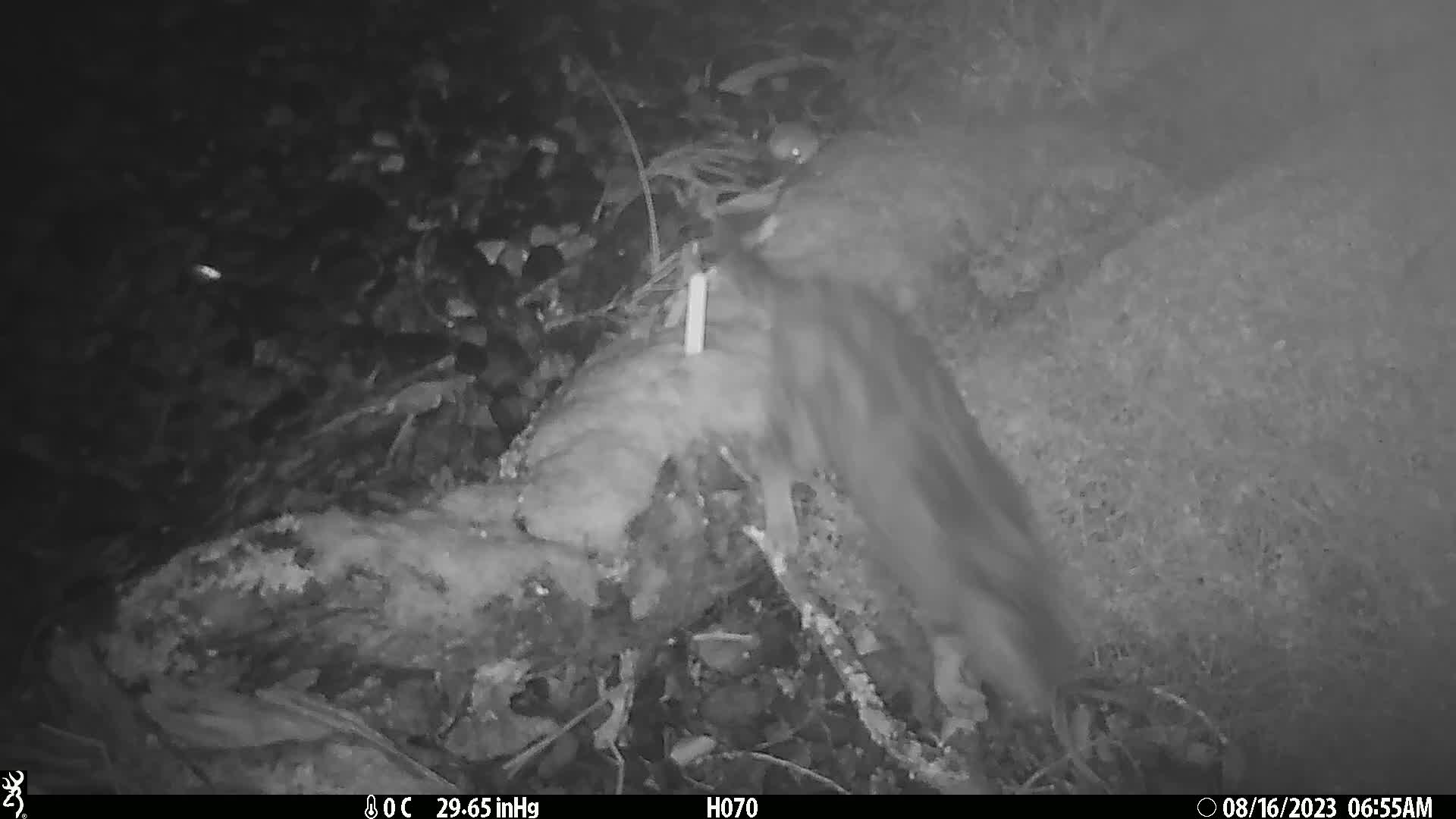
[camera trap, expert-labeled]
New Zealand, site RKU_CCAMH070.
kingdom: Animalia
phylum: Chordata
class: Mammalia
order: Carnivora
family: Felidae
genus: Felis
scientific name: Felis catus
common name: domestic cat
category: cat